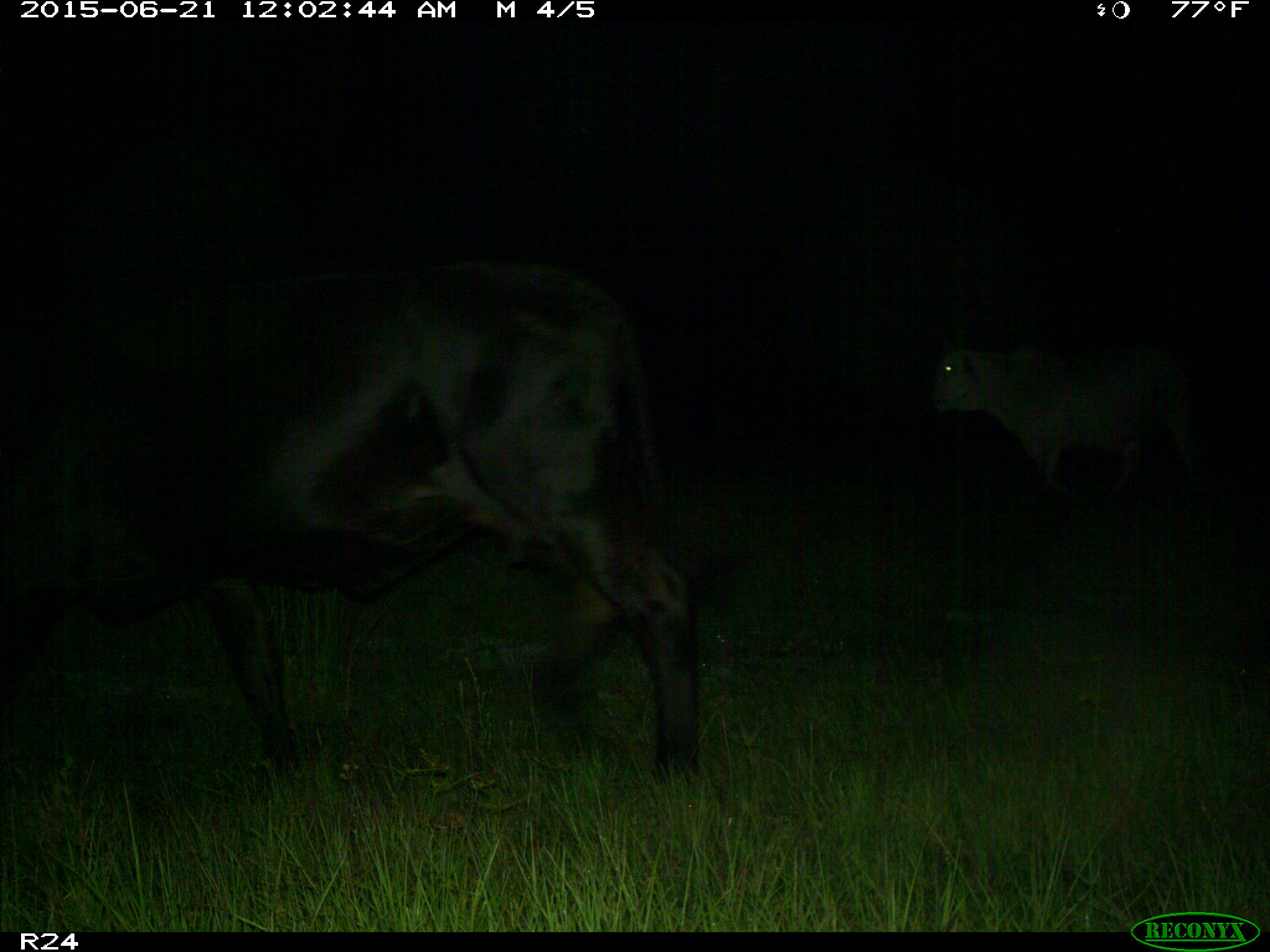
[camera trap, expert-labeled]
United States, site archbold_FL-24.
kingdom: Animalia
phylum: Chordata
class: Mammalia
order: Artiodactyla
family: Bovidae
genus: Bos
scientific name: Bos taurus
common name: domestic cow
Bos taurus (domestic cow).